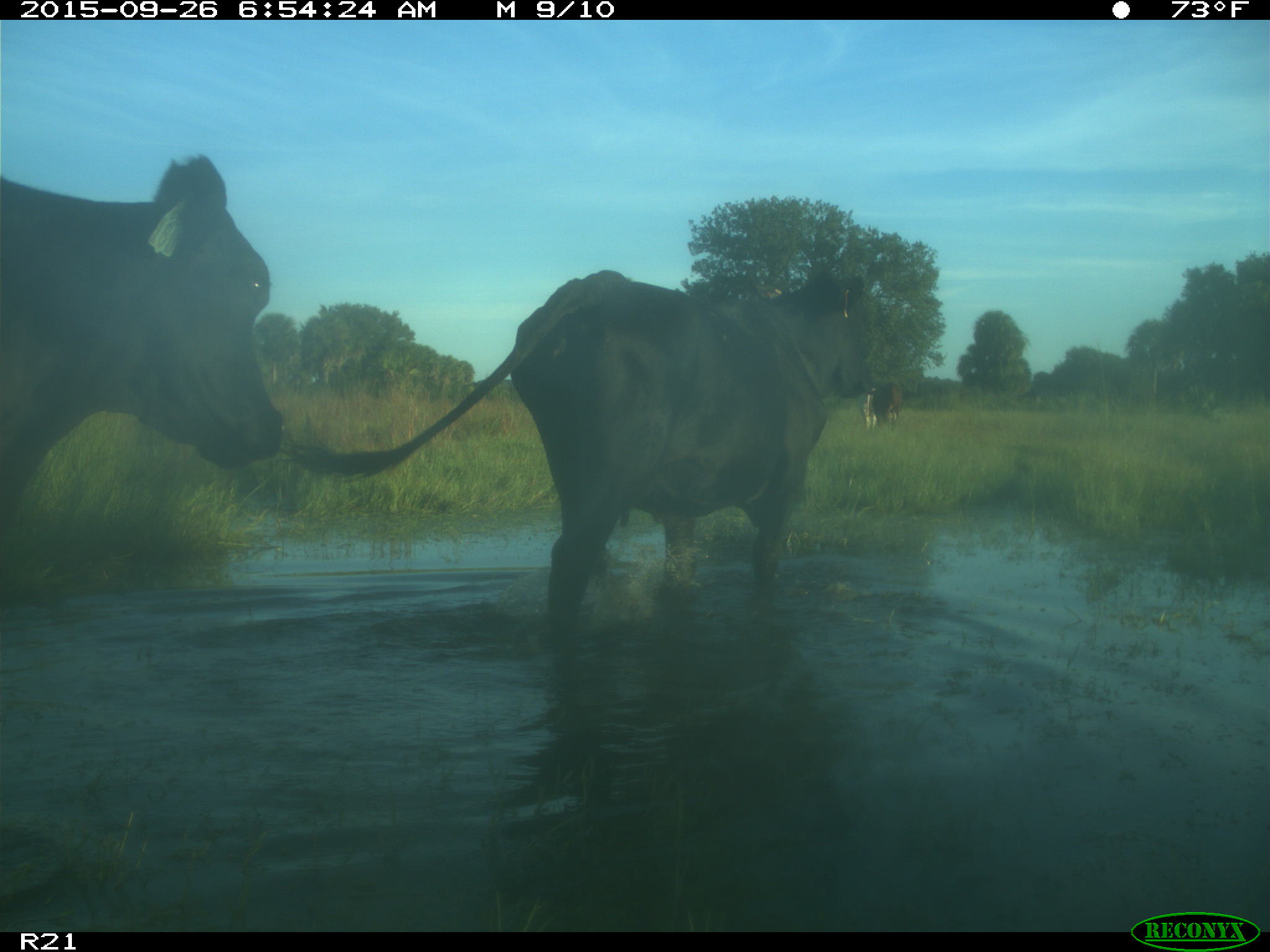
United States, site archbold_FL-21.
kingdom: Animalia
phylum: Chordata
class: Mammalia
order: Artiodactyla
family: Bovidae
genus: Bos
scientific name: Bos taurus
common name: domestic cow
Bos taurus (domestic cow).